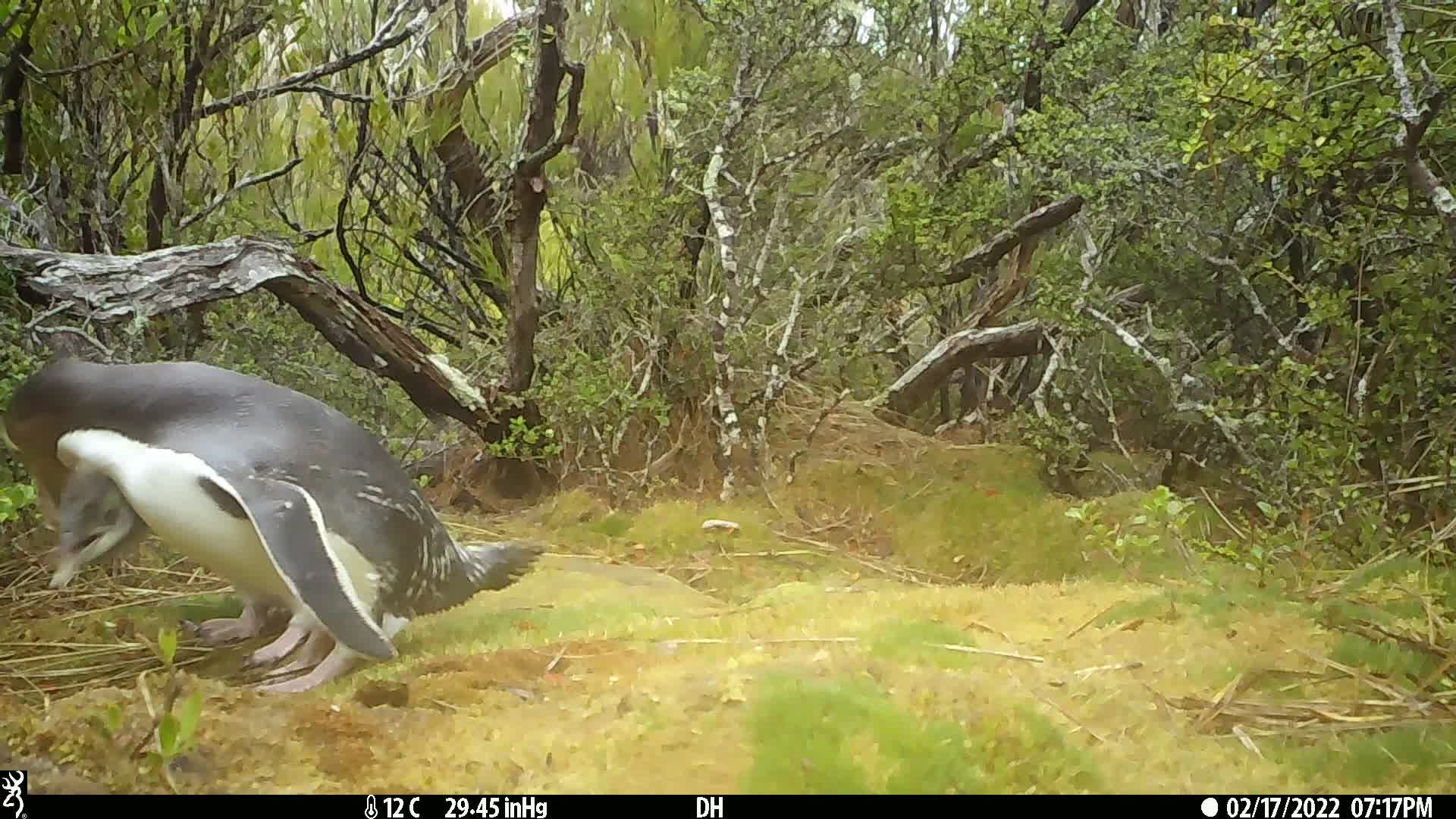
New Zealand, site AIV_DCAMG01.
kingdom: Animalia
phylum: Chordata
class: Aves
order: Sphenisciformes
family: Spheniscidae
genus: Megadyptes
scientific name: Megadyptes antipodes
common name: yellow-eyed penguin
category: yellow eyed penguin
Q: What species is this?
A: Yellow eyed penguin (yellow-eyed penguin) (Megadyptes antipodes).